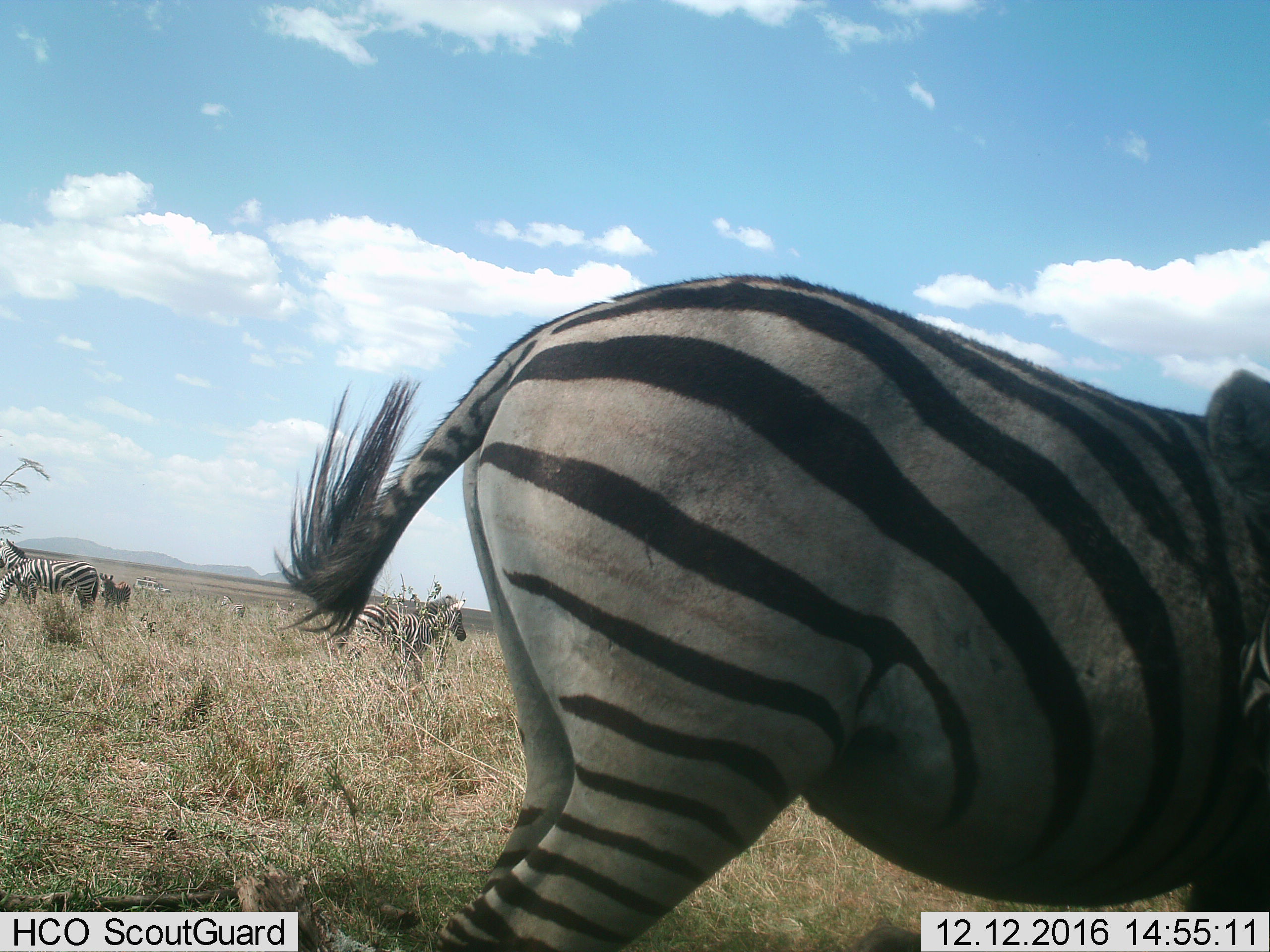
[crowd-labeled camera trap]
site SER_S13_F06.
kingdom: Animalia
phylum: Chordata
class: Mammalia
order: Perissodactyla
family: Equidae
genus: Equus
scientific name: Equus quagga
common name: plains zebra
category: zebraplains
Zebraplains (plains zebra) (Equus quagga), count 6. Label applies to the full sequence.